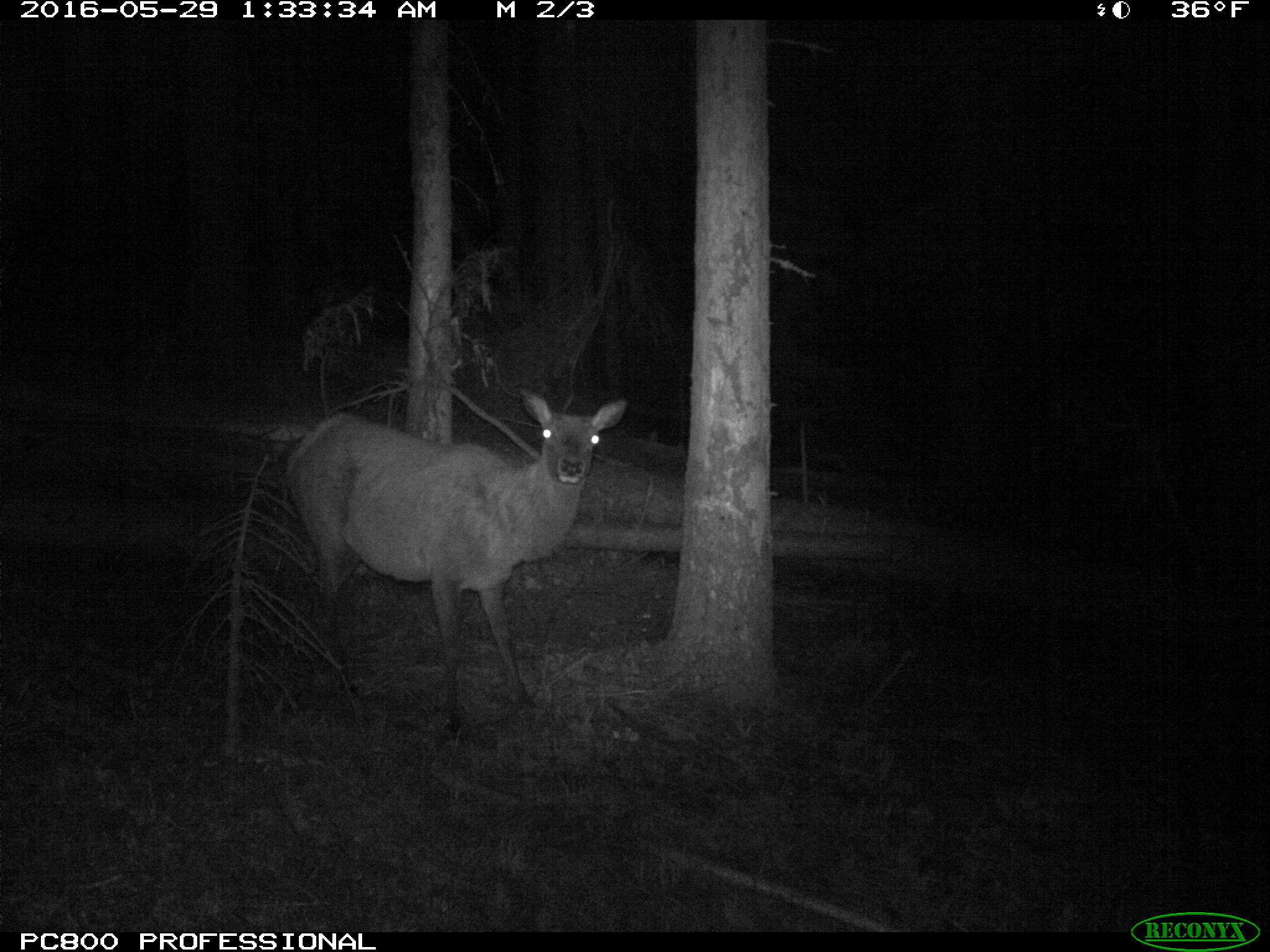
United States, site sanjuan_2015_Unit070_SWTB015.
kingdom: Animalia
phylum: Chordata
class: Mammalia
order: Artiodactyla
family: Cervidae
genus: Cervus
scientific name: Cervus elaphus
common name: red deer